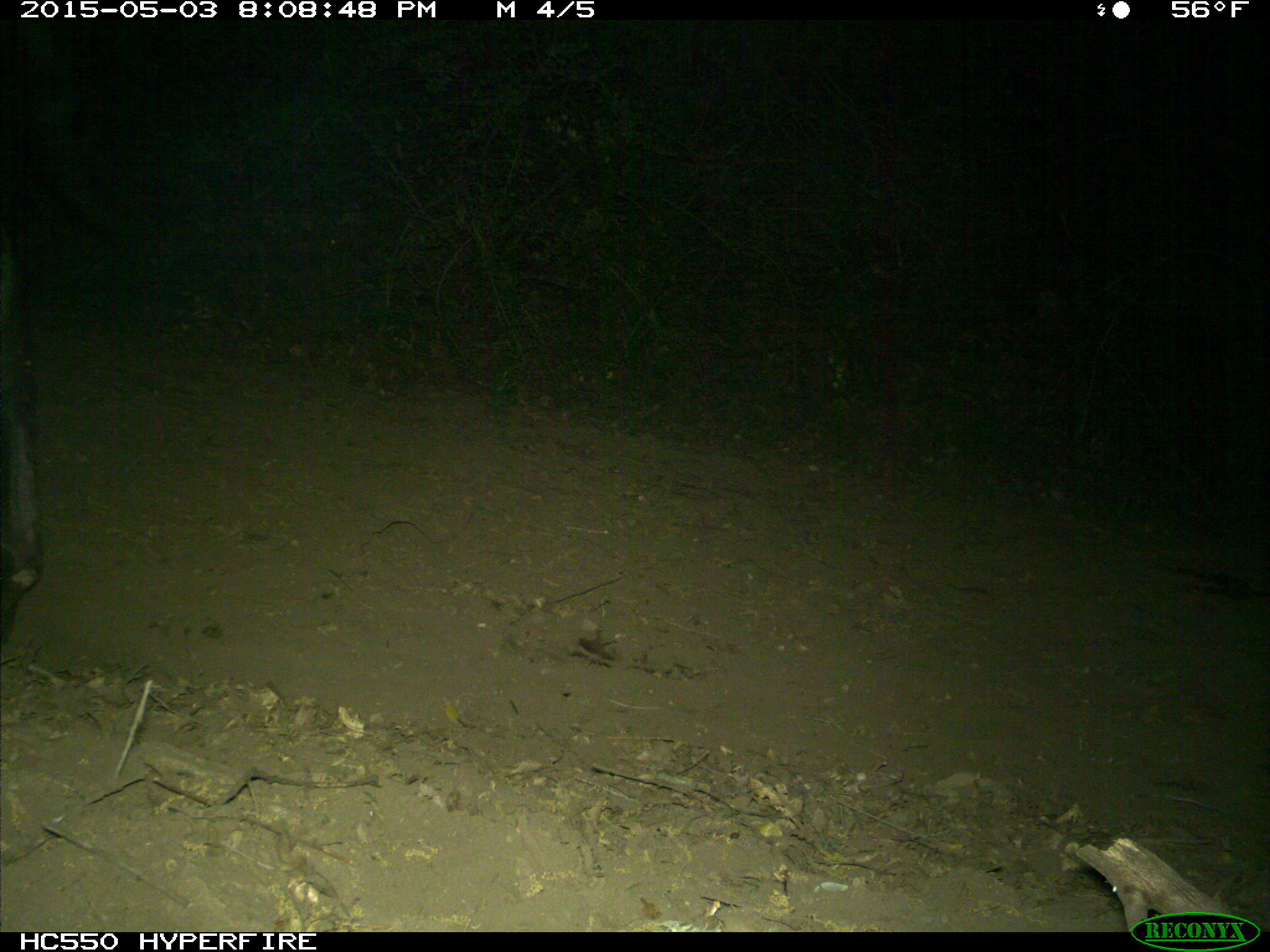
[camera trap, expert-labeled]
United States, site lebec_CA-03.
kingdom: Animalia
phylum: Chordata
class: Mammalia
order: Artiodactyla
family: Bovidae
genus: Bos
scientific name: Bos taurus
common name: domestic cow